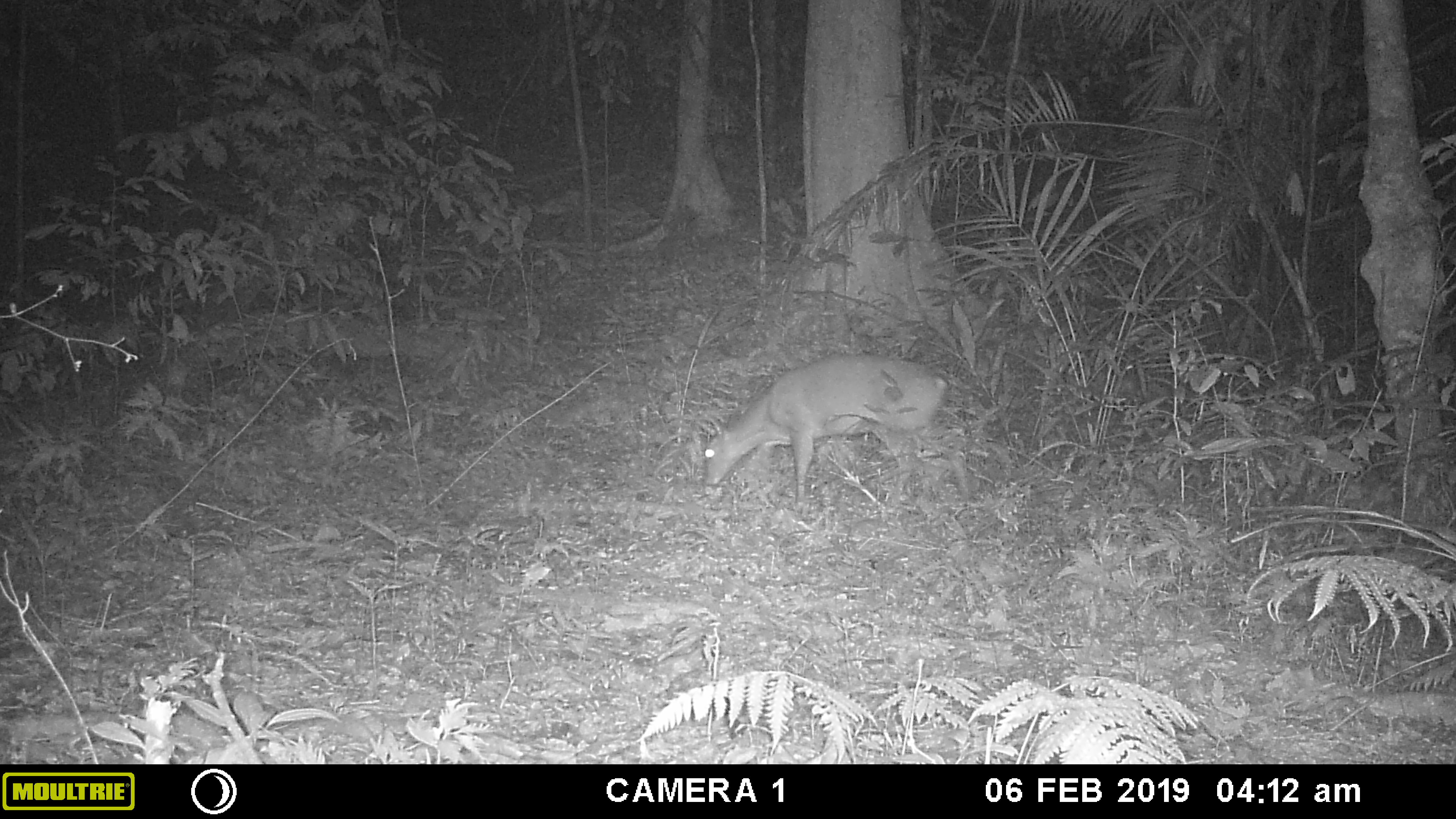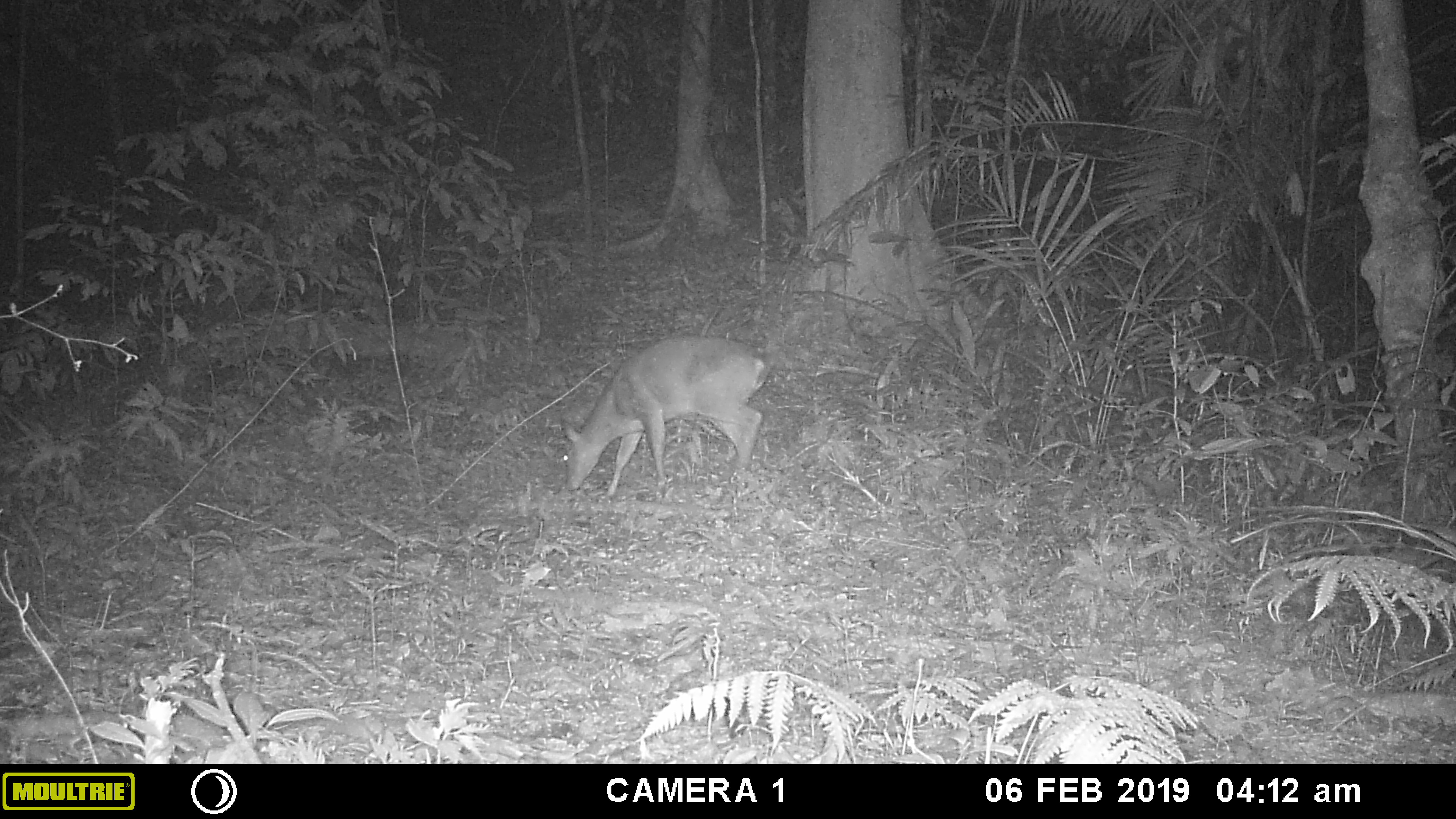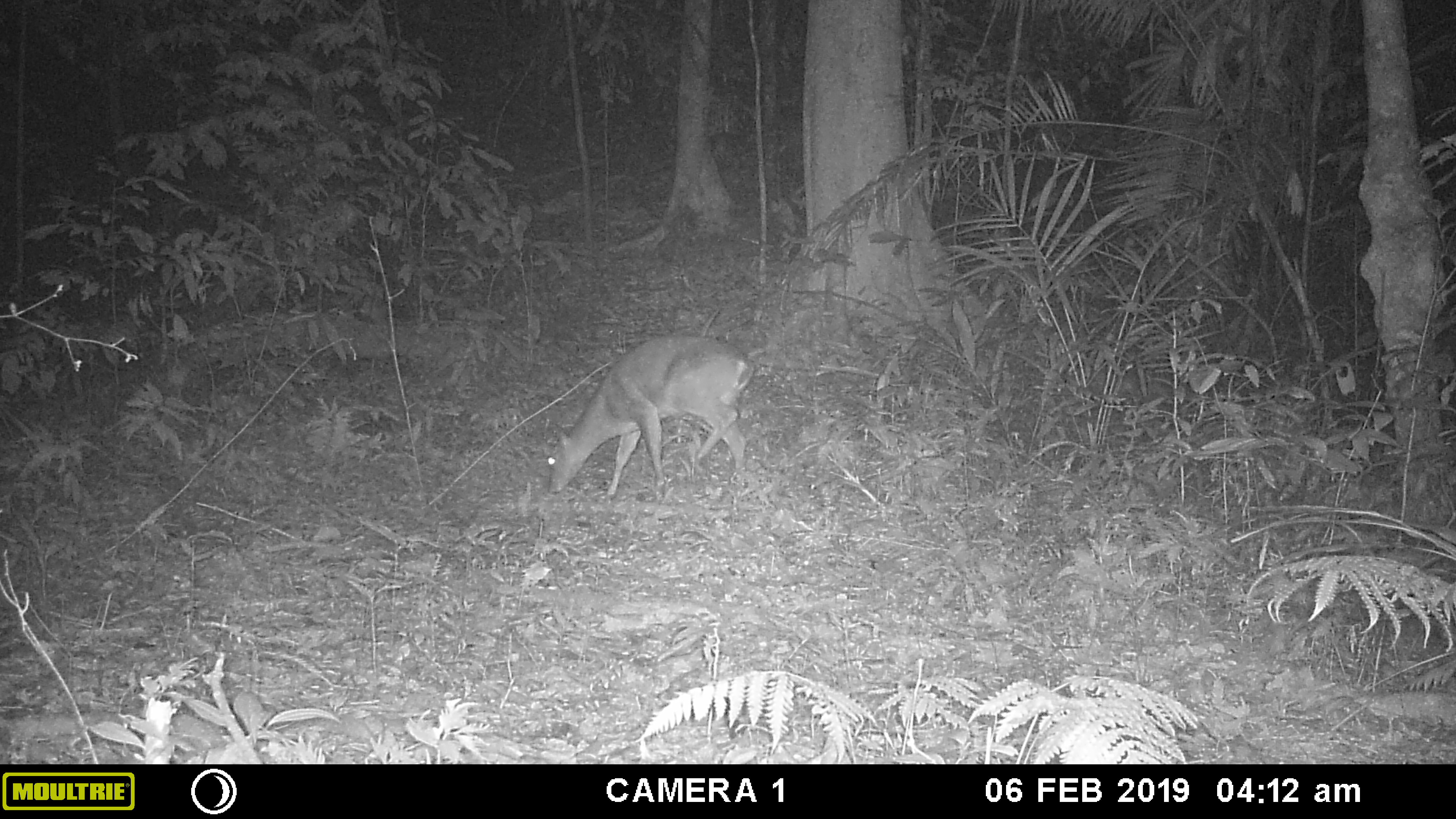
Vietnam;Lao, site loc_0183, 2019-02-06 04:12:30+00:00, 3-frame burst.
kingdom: Animalia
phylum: Chordata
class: Mammalia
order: Artiodactyla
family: Cervidae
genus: Muntiacus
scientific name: Muntiacus vuquangensis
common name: large-antlered muntjac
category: large antlered muntjac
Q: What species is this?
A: Large antlered muntjac (large-antlered muntjac) (Muntiacus vuquangensis).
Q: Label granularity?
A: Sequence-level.